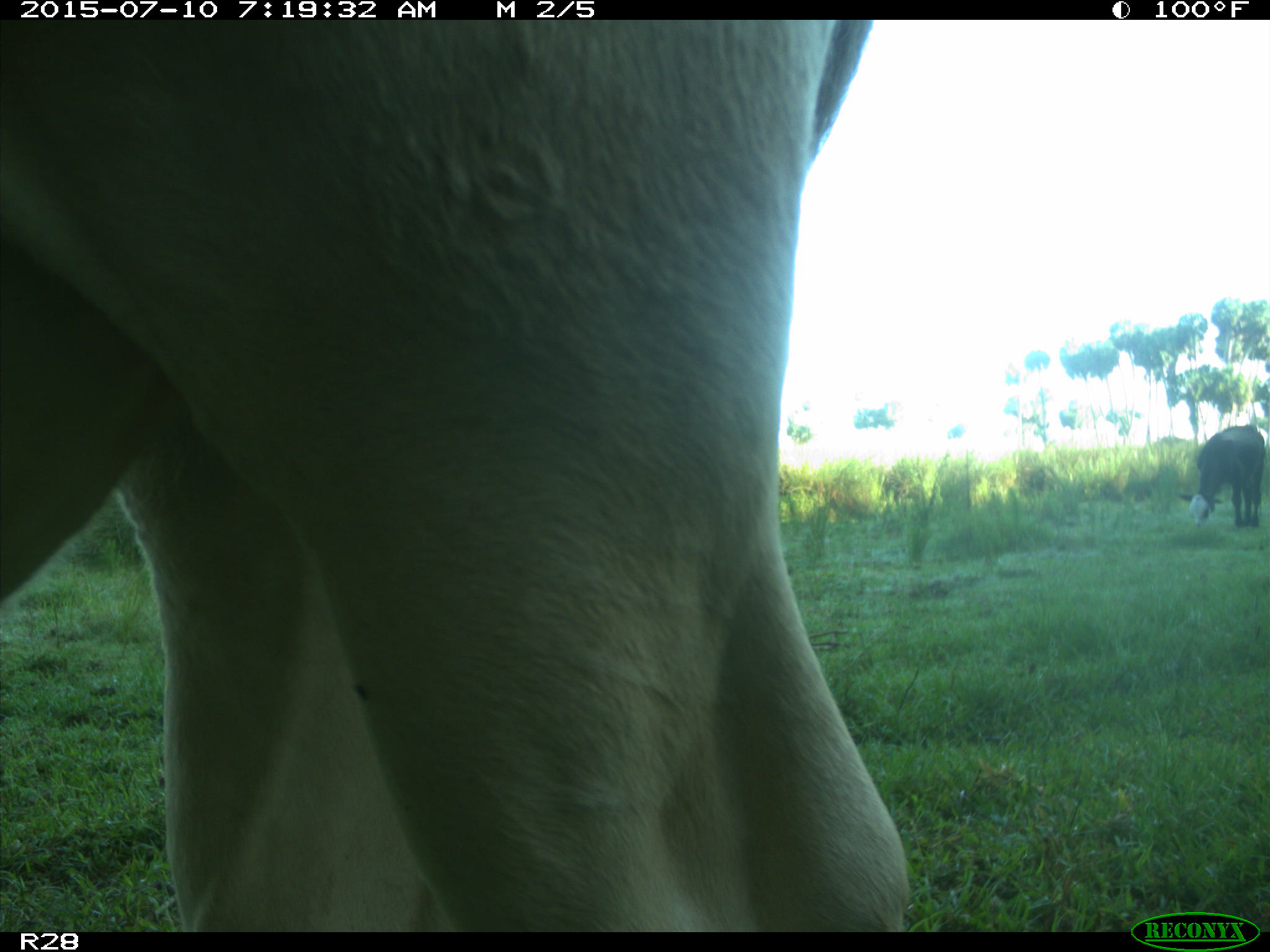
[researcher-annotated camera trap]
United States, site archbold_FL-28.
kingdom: Animalia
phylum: Chordata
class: Mammalia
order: Artiodactyla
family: Bovidae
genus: Bos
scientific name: Bos taurus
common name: domestic cow